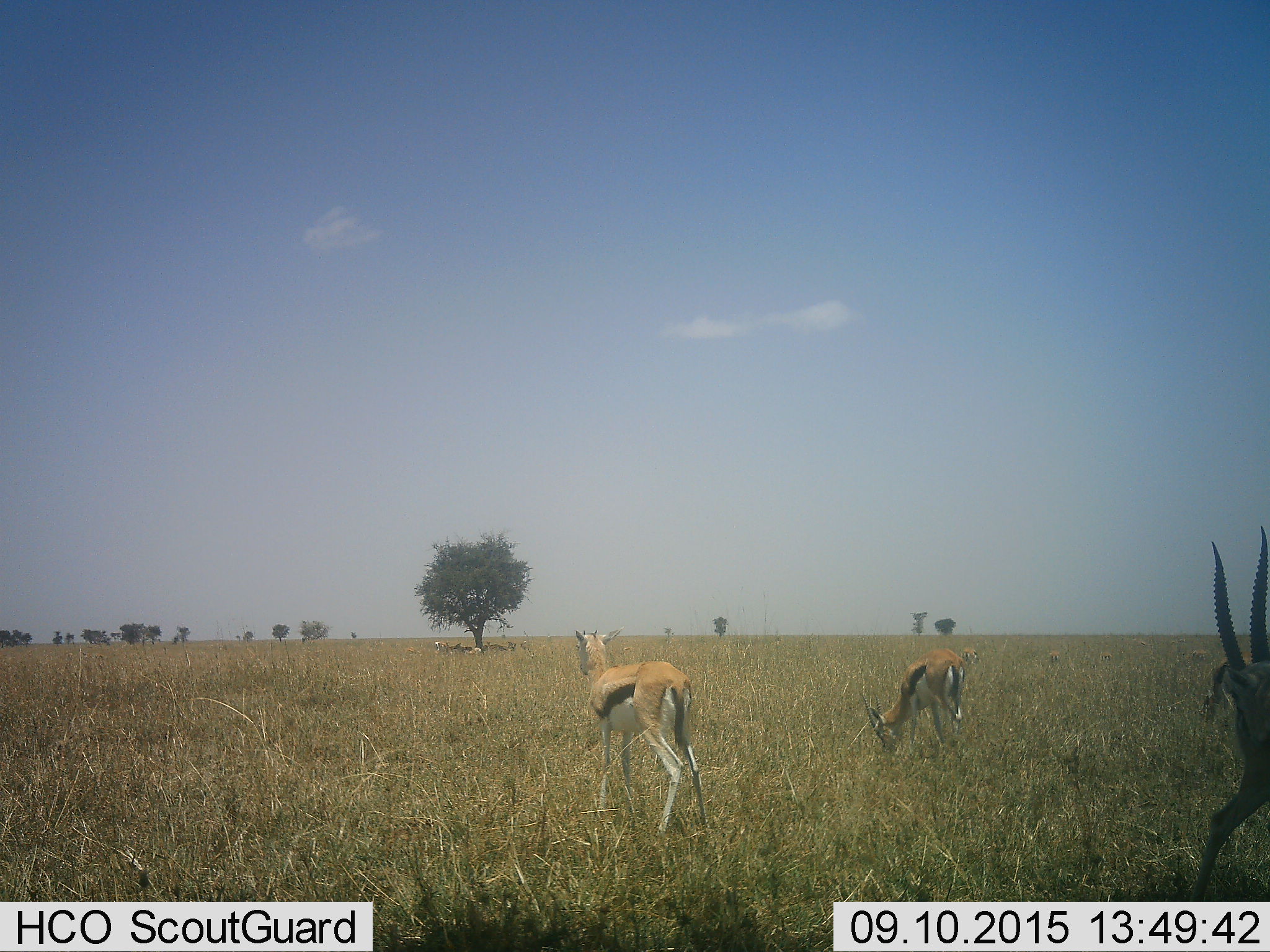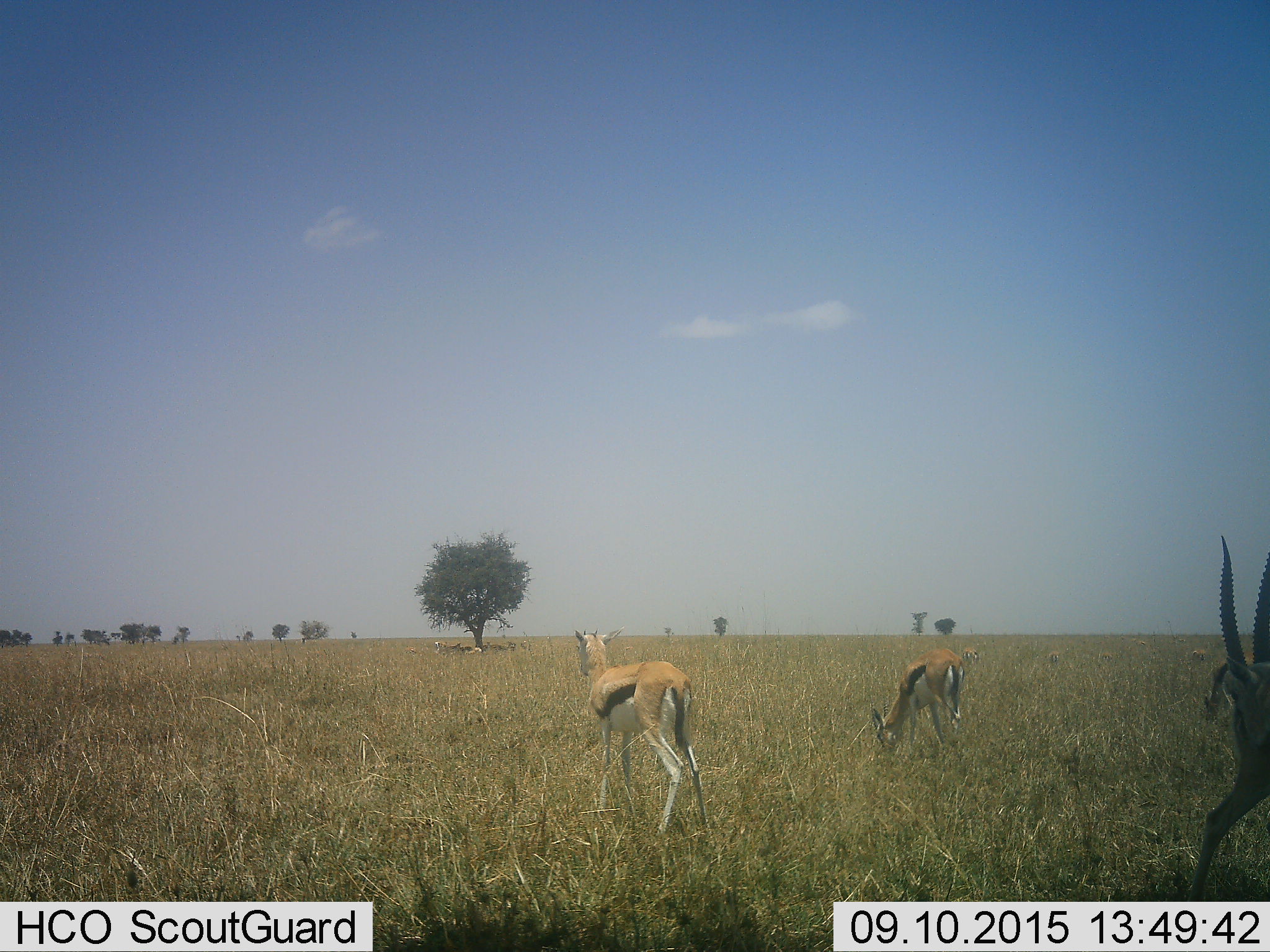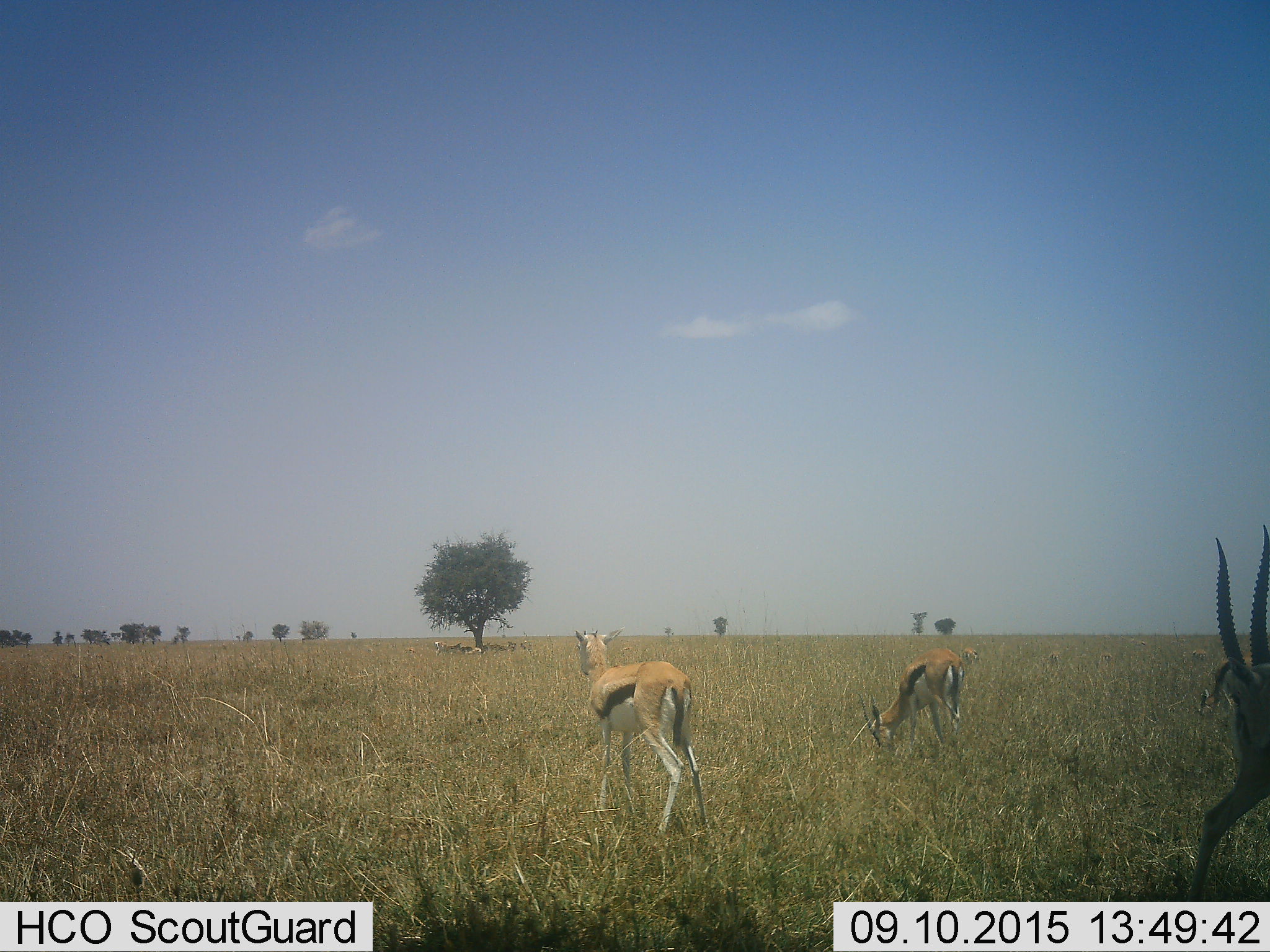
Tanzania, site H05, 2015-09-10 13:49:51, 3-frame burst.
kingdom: Animalia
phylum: Chordata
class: Mammalia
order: Artiodactyla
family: Bovidae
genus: Eudorcas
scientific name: Eudorcas thomsonii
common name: thomson's gazelle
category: gazellethomsons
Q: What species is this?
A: Gazellethomsons (thomson's gazelle) (Eudorcas thomsonii).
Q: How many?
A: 11-50.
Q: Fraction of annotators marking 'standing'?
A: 80%.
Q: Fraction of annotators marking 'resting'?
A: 30%.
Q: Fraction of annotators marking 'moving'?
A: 60%.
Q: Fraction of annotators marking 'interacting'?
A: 10%.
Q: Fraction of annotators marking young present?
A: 0%.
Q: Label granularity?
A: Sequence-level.